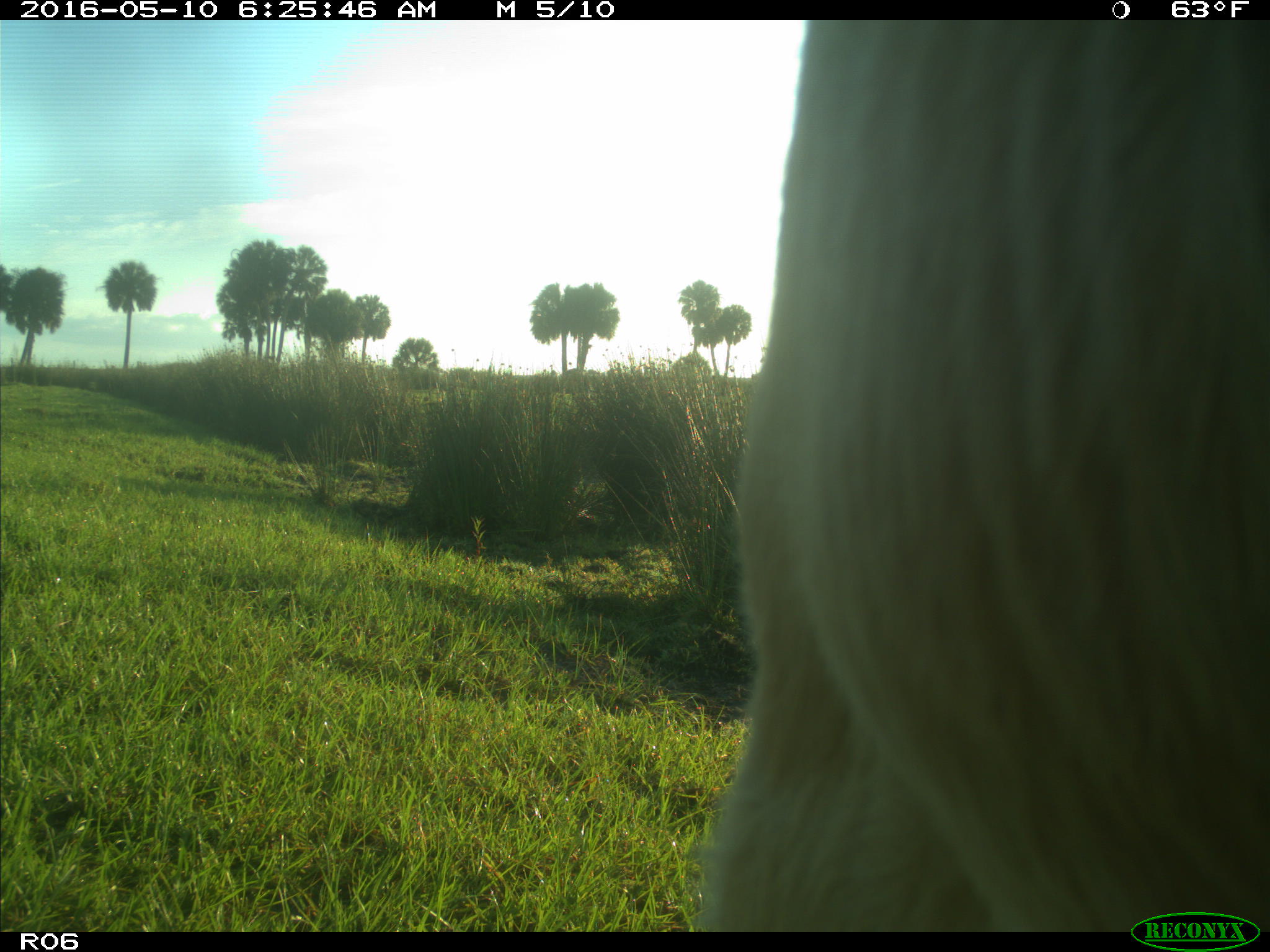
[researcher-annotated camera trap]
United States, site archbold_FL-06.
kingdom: Animalia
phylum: Chordata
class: Mammalia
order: Artiodactyla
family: Bovidae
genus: Bos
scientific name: Bos taurus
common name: domestic cow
Bos taurus (domestic cow).